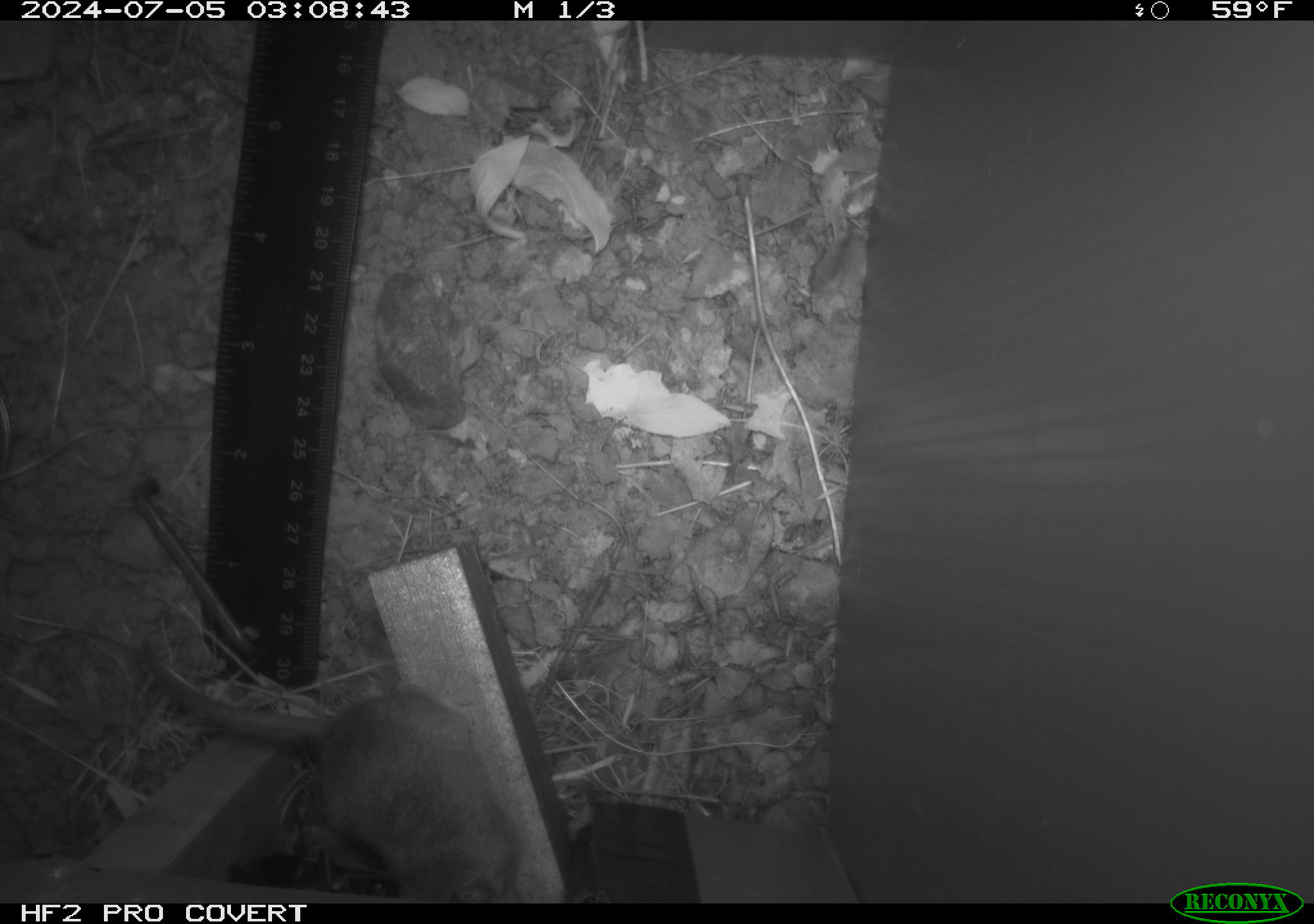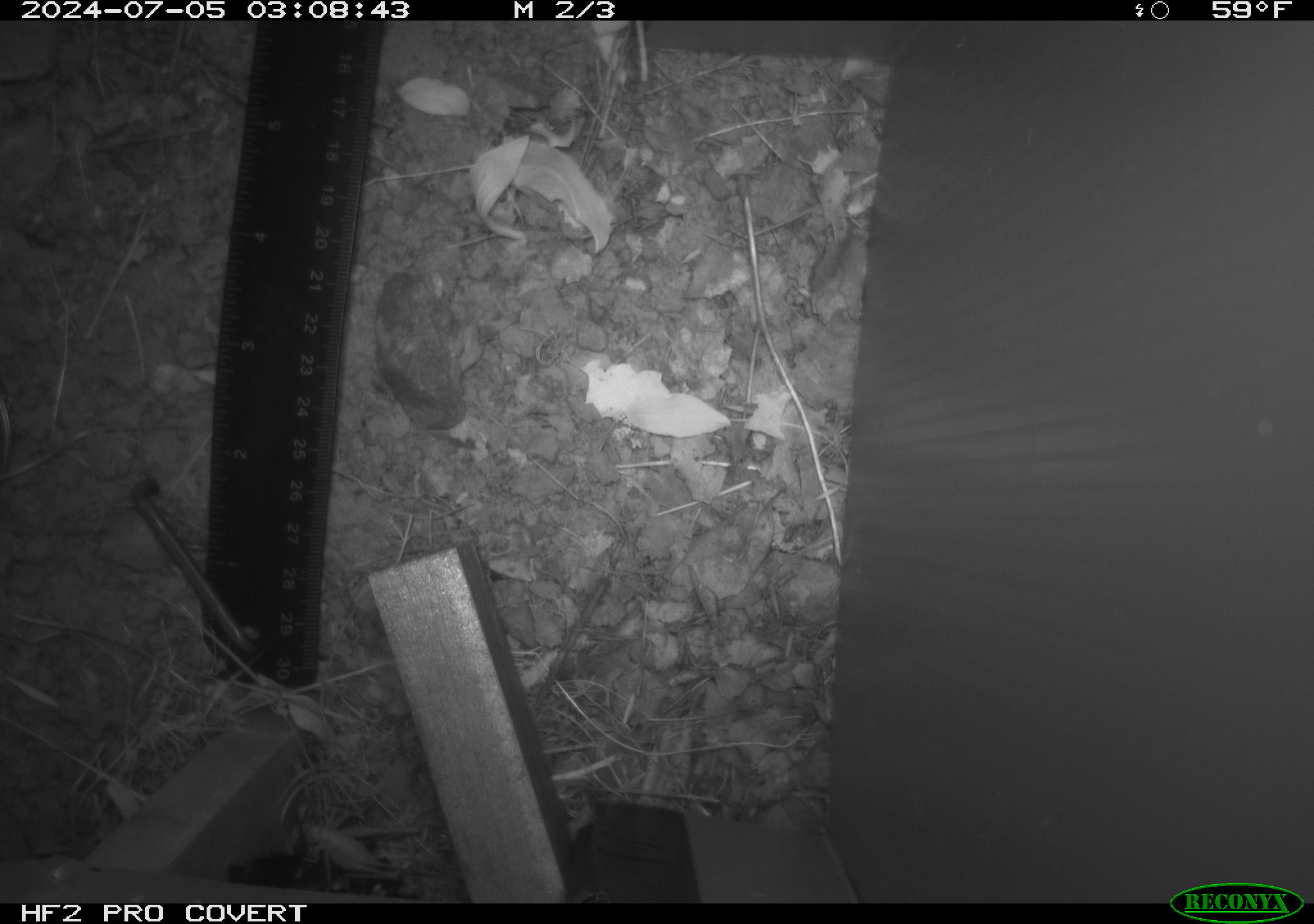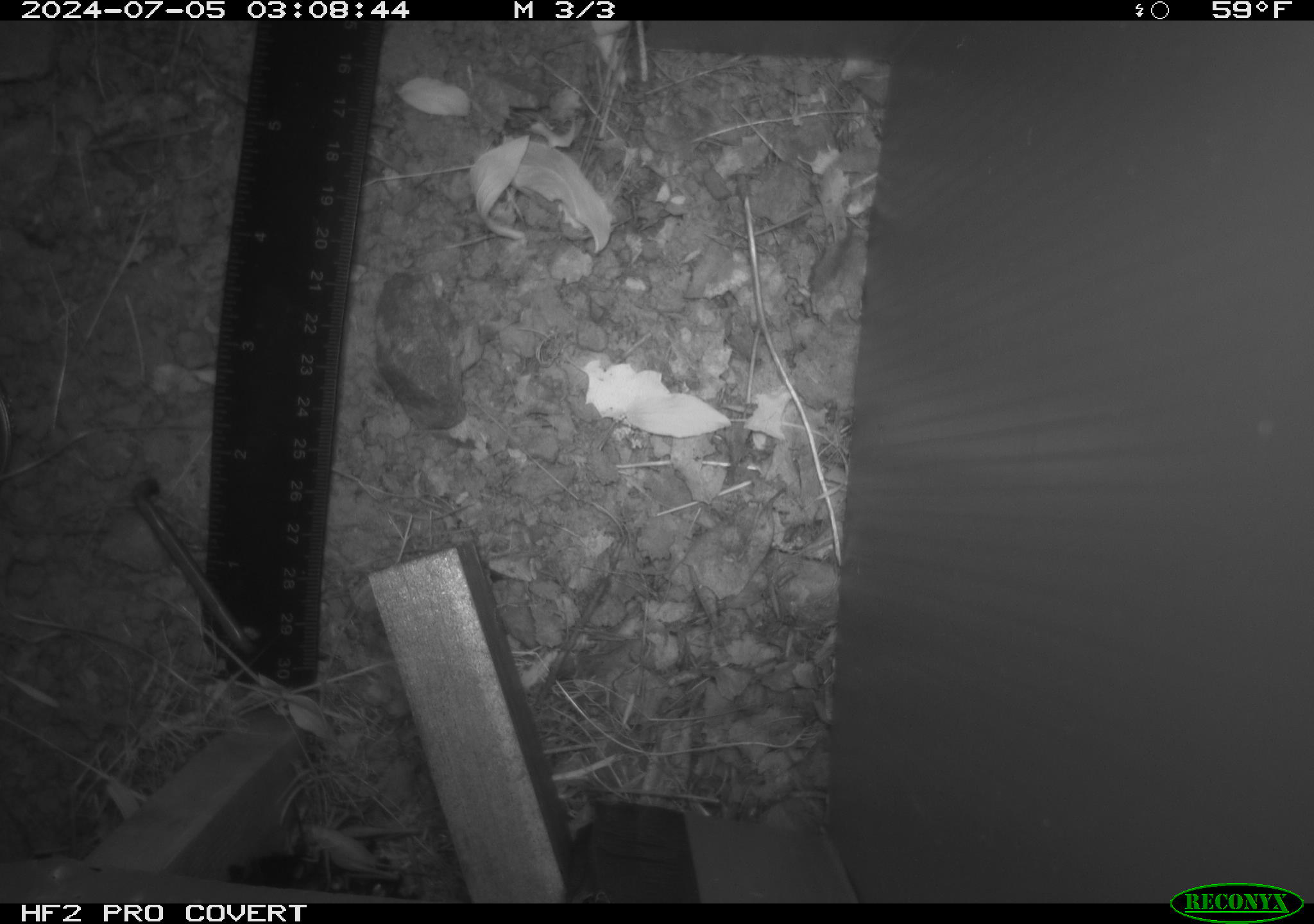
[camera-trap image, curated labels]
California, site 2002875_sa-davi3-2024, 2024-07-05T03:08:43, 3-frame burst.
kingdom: Animalia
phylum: Chordata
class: Mammalia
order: Rodentia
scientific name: Rodentia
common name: rodent